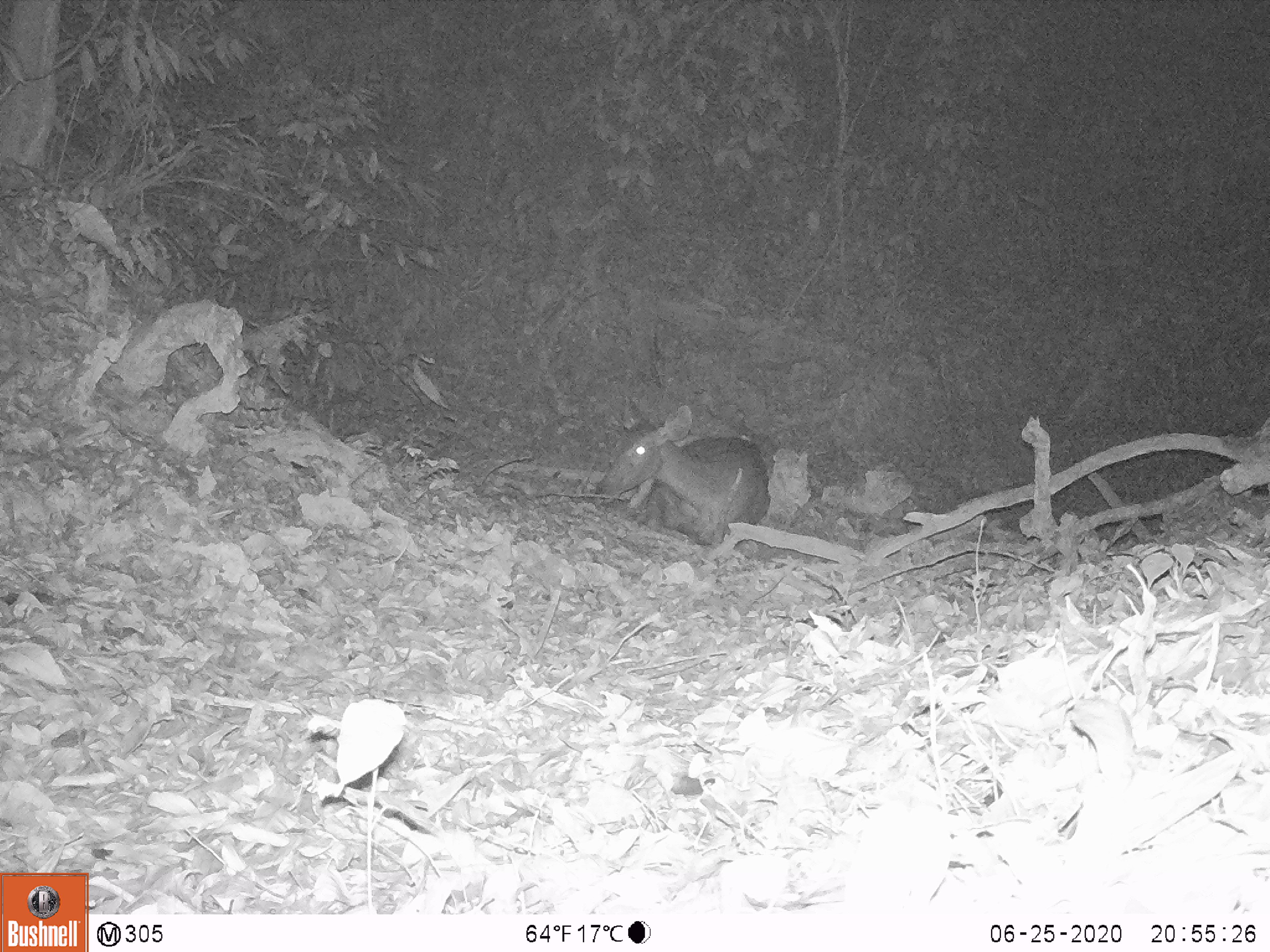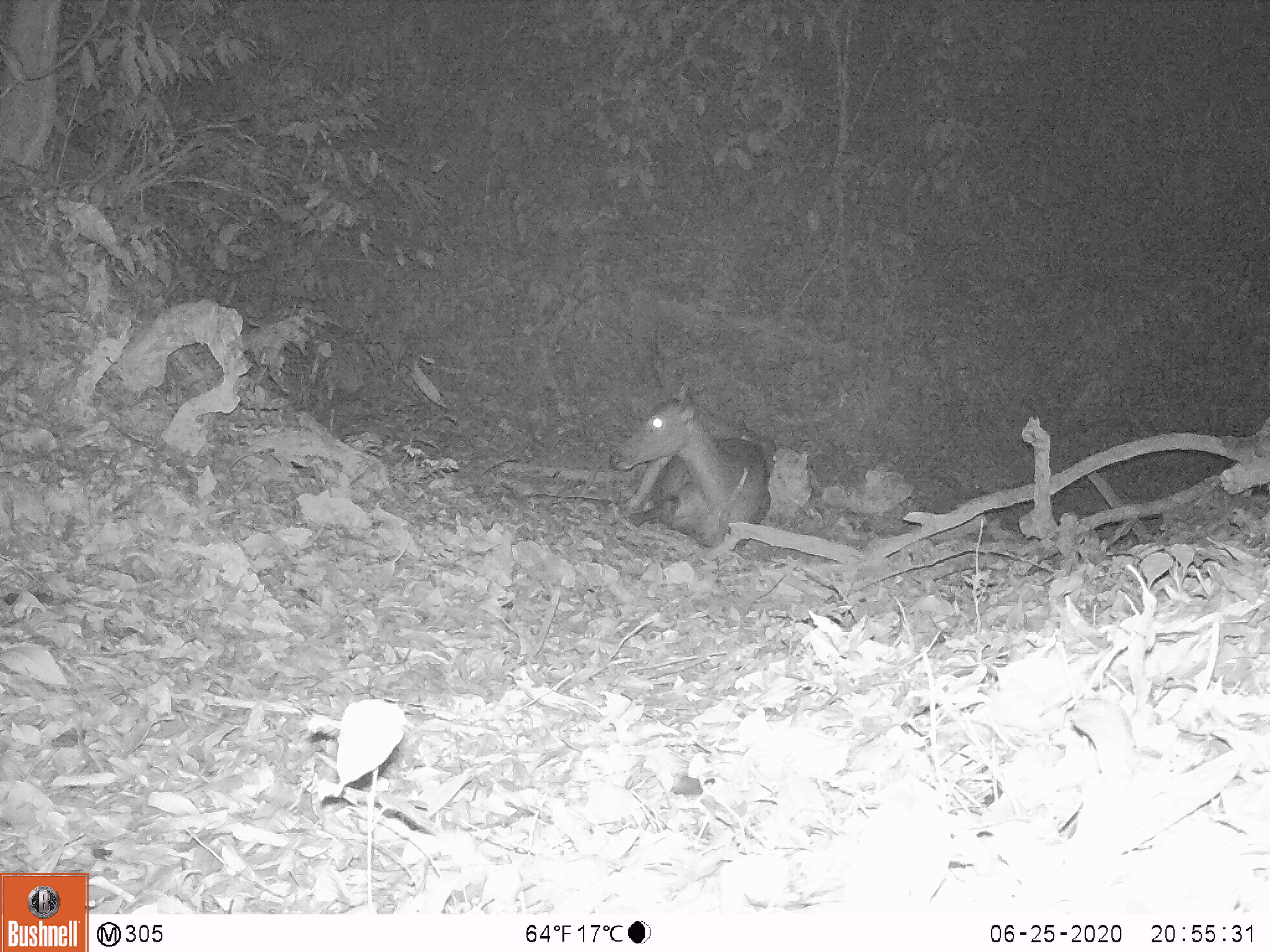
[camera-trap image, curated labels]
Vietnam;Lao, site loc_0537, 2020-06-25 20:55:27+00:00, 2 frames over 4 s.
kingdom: Animalia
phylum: Chordata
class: Mammalia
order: Artiodactyla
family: Cervidae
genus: Rusa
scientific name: Rusa unicolor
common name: sambar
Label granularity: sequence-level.